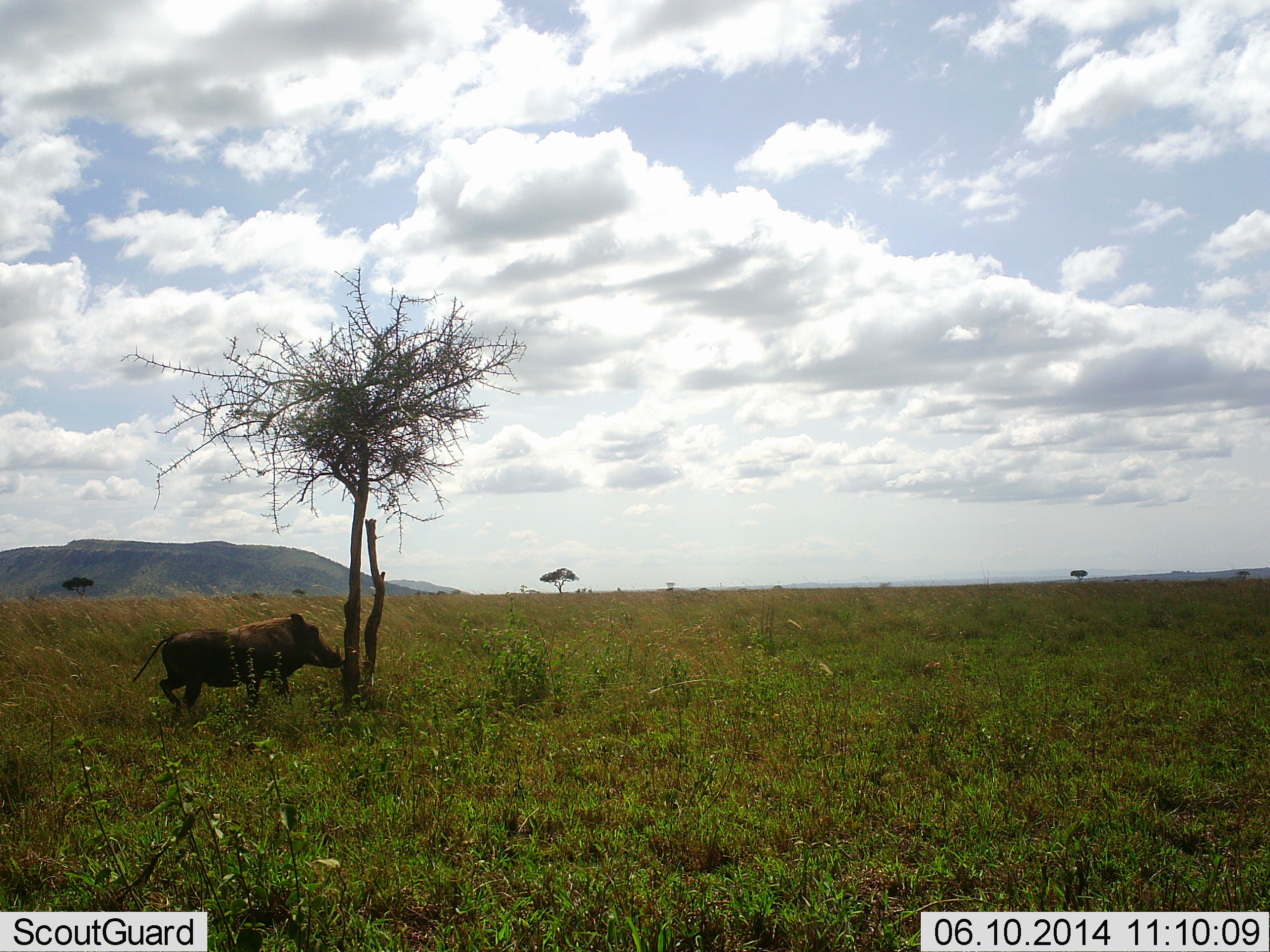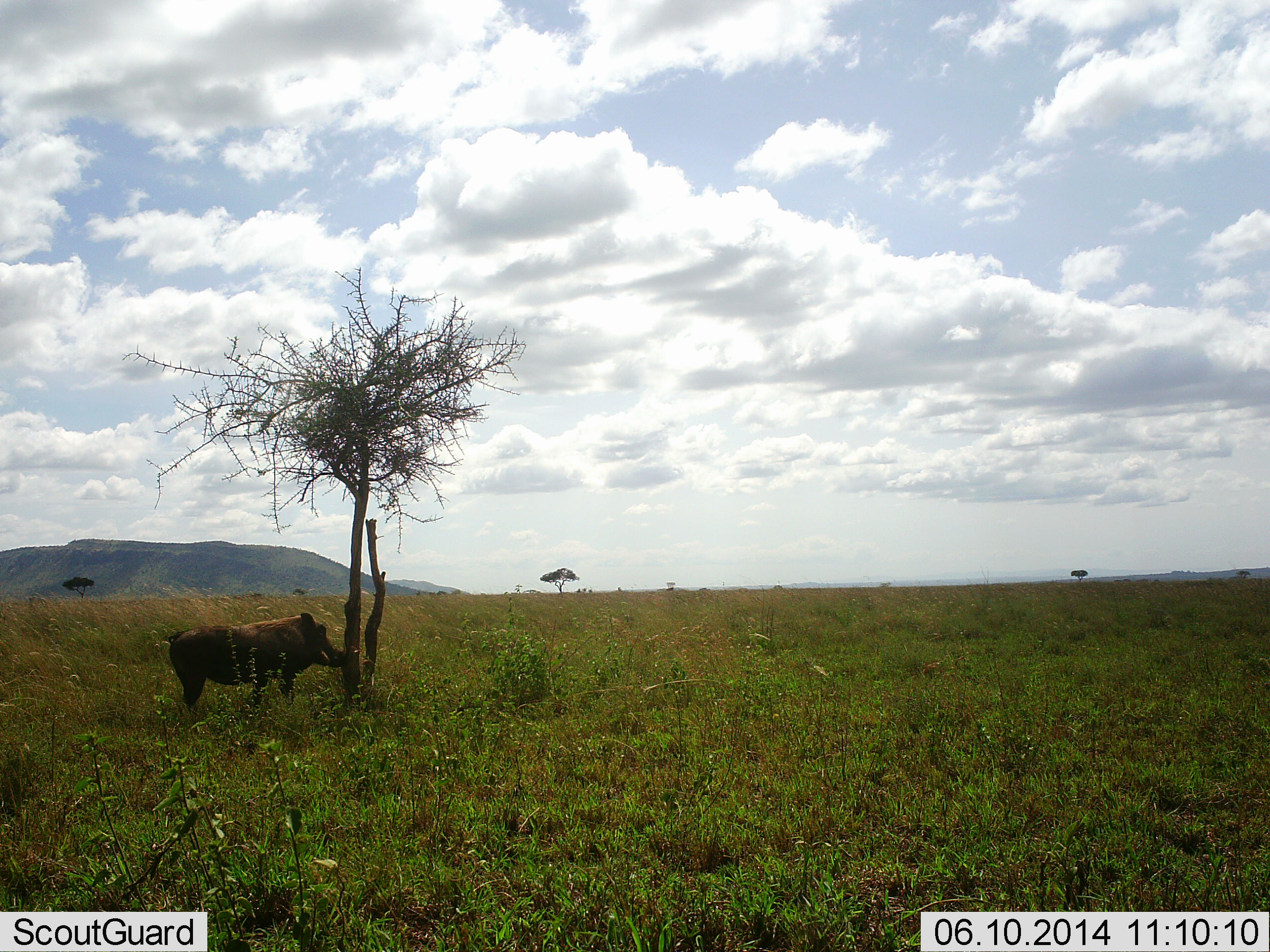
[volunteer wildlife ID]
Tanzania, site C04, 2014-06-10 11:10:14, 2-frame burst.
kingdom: Animalia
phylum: Chordata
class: Mammalia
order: Artiodactyla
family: Suidae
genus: Phacochoerus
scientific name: Phacochoerus africanus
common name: warthog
Warthog (Phacochoerus africanus), count 1. Behavior (volunteer vote fractions): standing 80%, resting 0%, moving 20%, interacting 0%. Young present (vote fraction): 0%. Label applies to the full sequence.